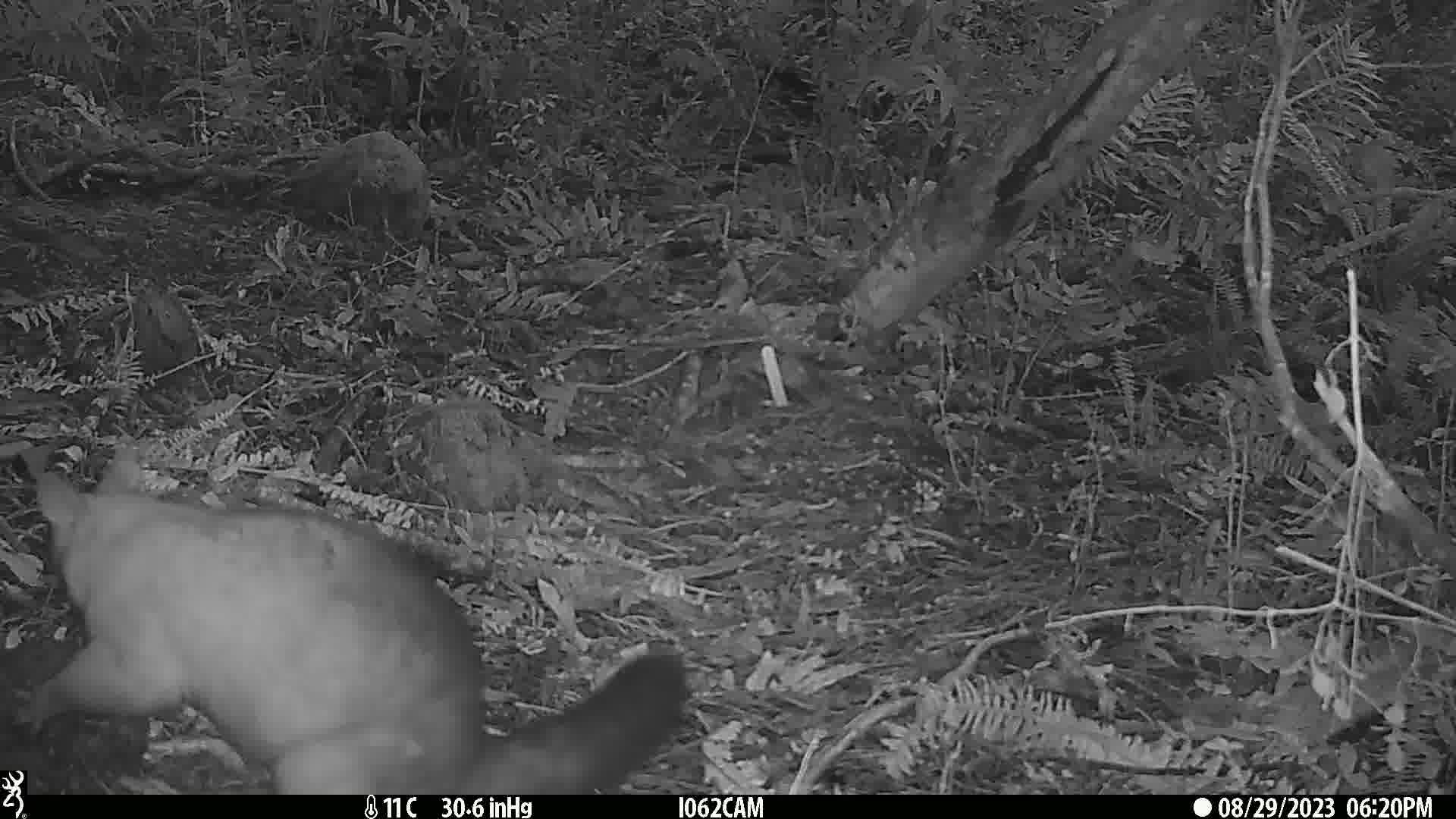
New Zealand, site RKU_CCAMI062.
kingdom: Animalia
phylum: Chordata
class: Mammalia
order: Diprotodontia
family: Phalangeridae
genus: Trichosurus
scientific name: Trichosurus vulpecula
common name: common brushtail possum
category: possum